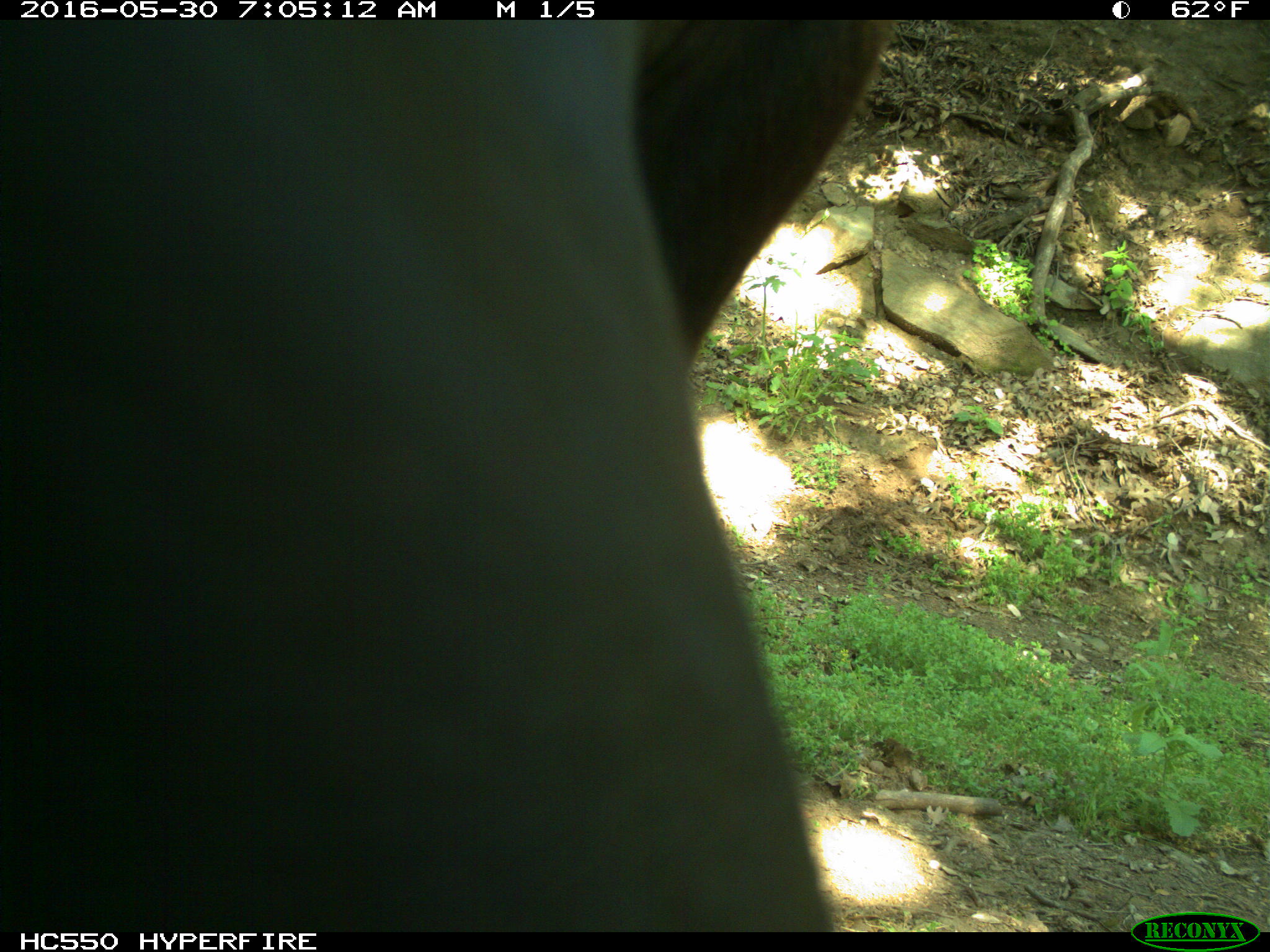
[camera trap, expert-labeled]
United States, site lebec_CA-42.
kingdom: Animalia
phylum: Chordata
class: Mammalia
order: Artiodactyla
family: Bovidae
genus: Bos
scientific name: Bos taurus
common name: domestic cow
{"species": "Bos taurus (domestic cow)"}